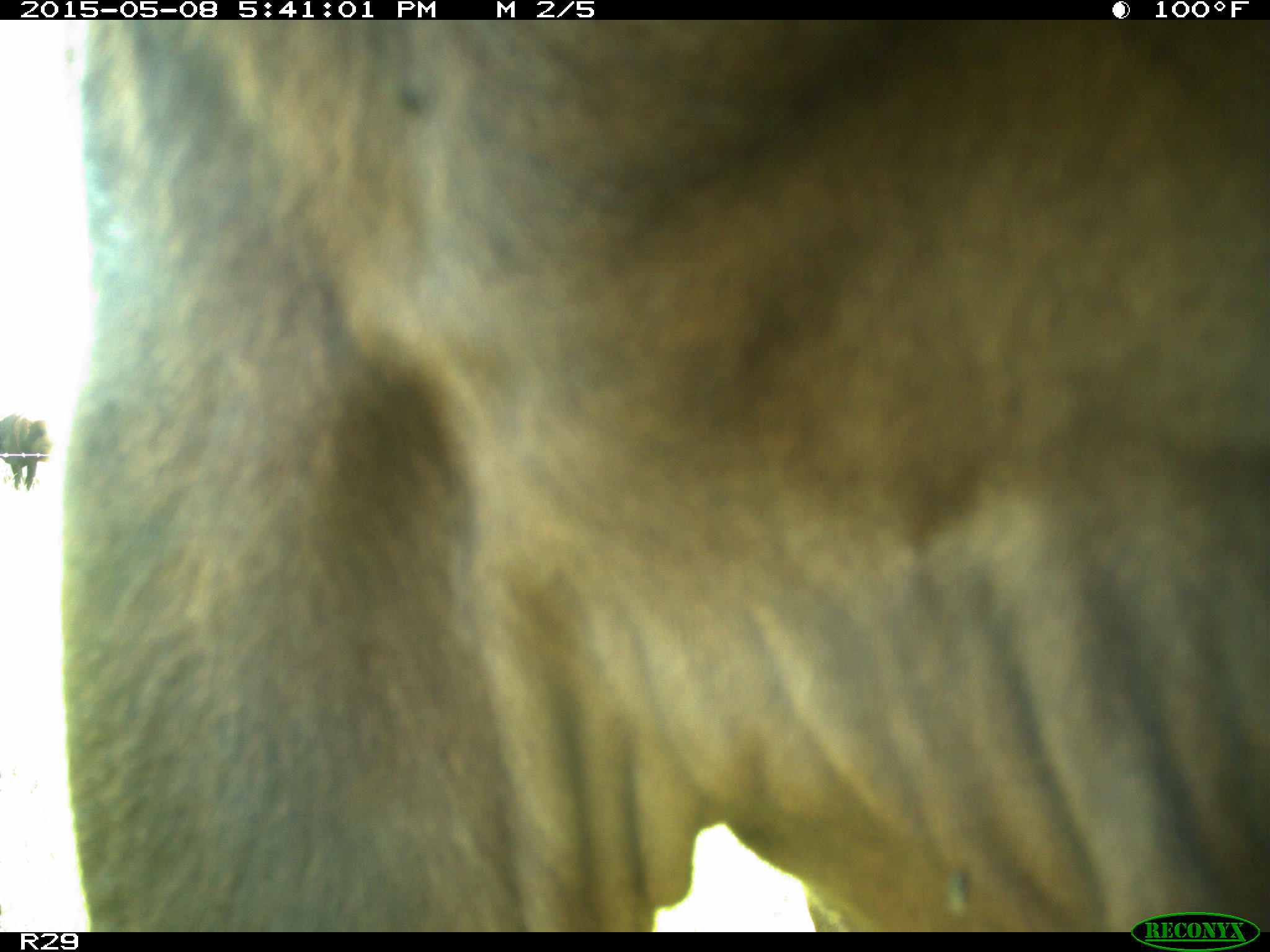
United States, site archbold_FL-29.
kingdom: Animalia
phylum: Chordata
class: Mammalia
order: Artiodactyla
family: Bovidae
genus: Bos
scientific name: Bos taurus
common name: domestic cow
Bos taurus (domestic cow).